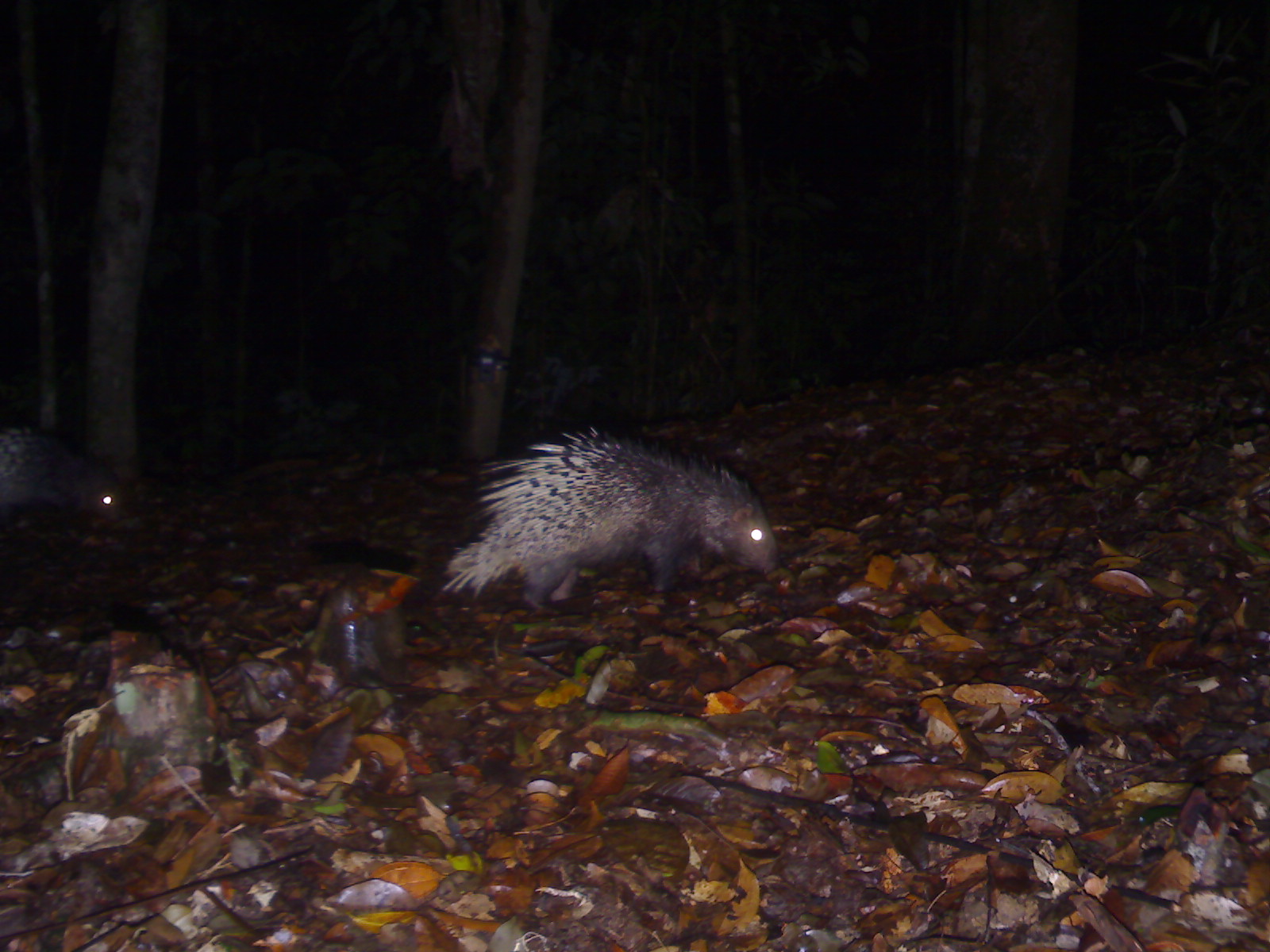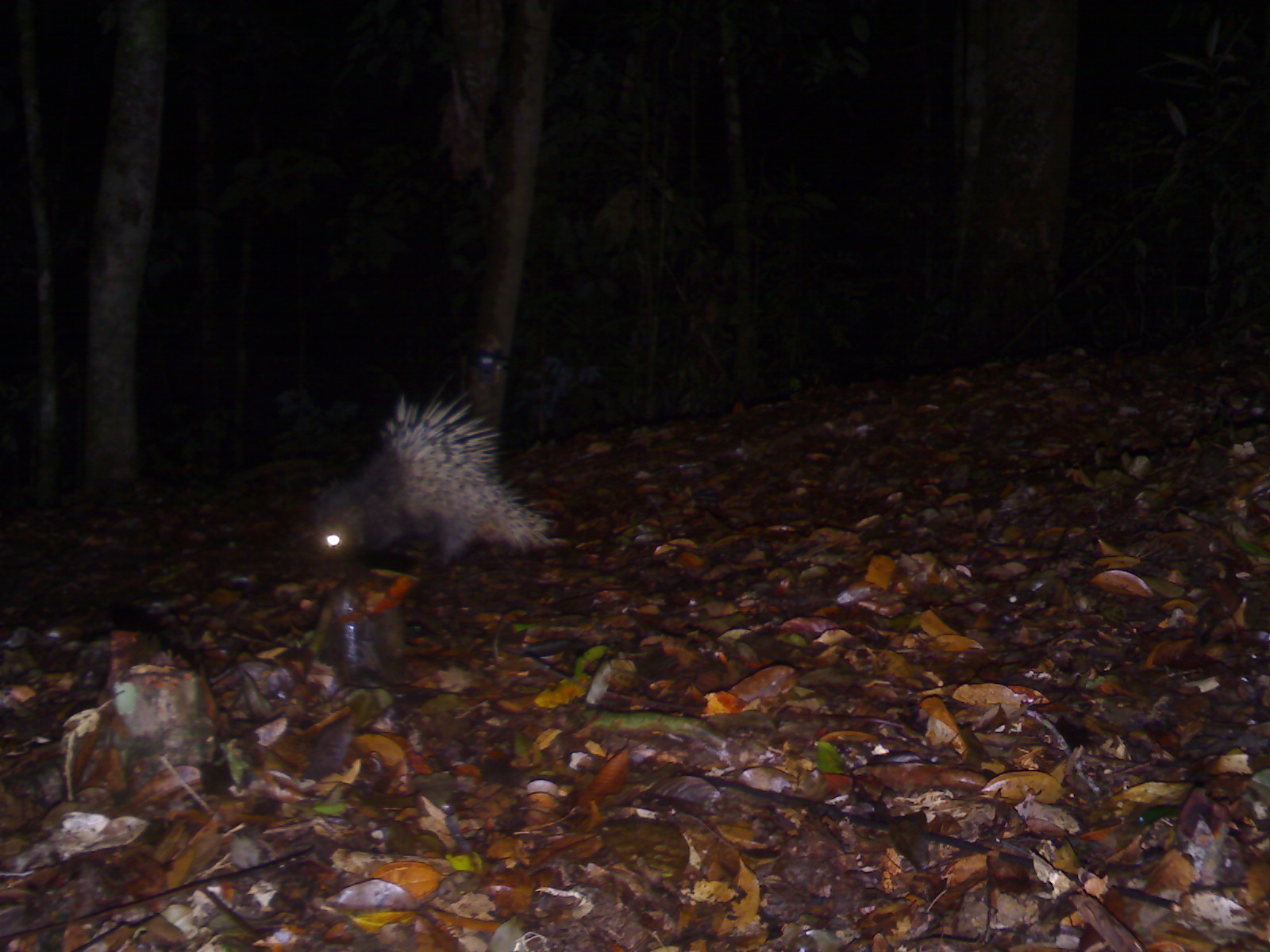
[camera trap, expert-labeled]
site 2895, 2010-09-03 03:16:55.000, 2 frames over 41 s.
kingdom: Animalia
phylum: Chordata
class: Mammalia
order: Rodentia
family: Hystricidae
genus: Hystrix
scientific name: Hystrix brachyura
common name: east asian porcupine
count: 2